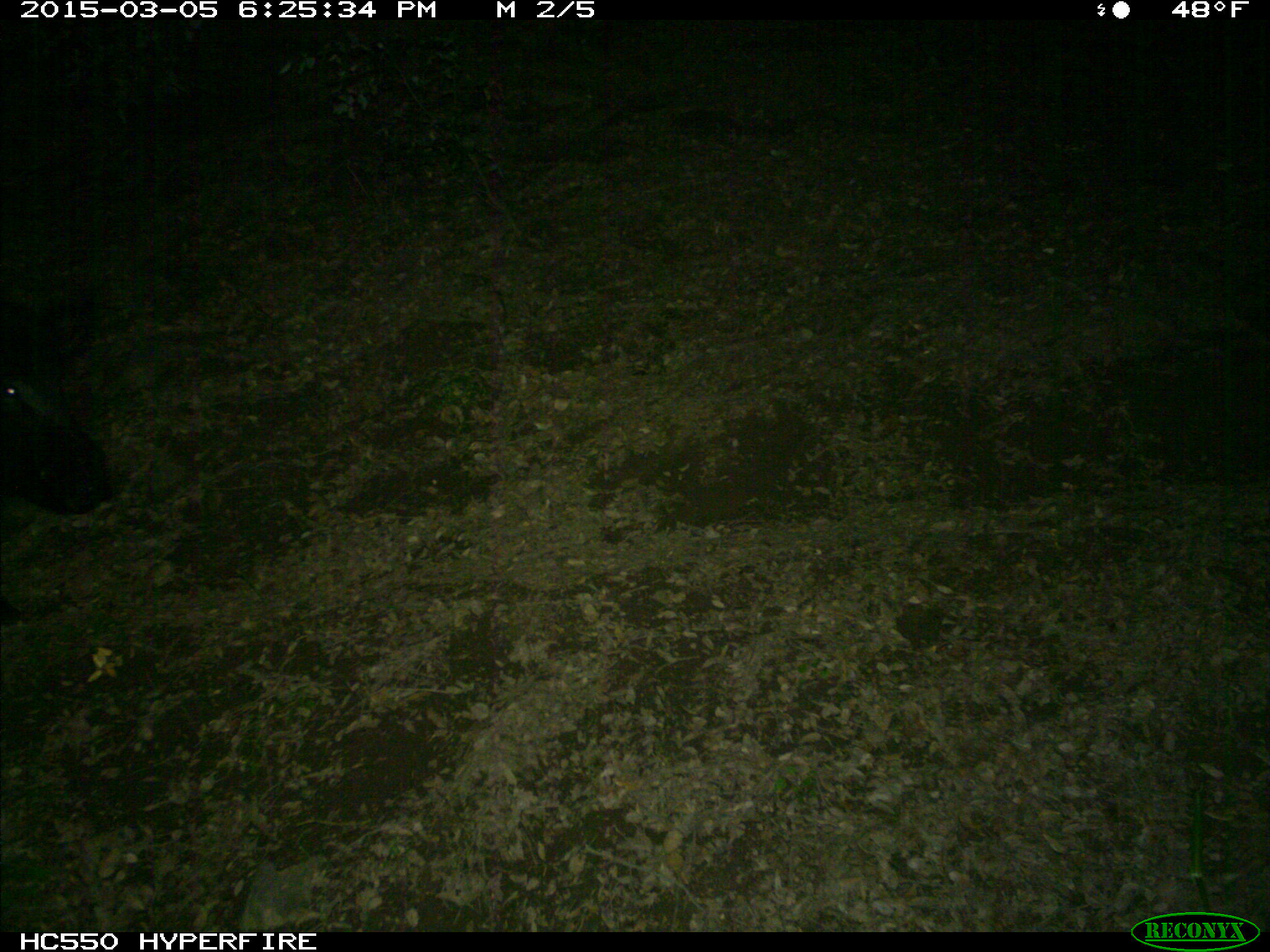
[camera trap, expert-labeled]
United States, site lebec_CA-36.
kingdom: Animalia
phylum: Chordata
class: Mammalia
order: Artiodactyla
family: Suidae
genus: Sus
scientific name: Sus scrofa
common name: wild boar